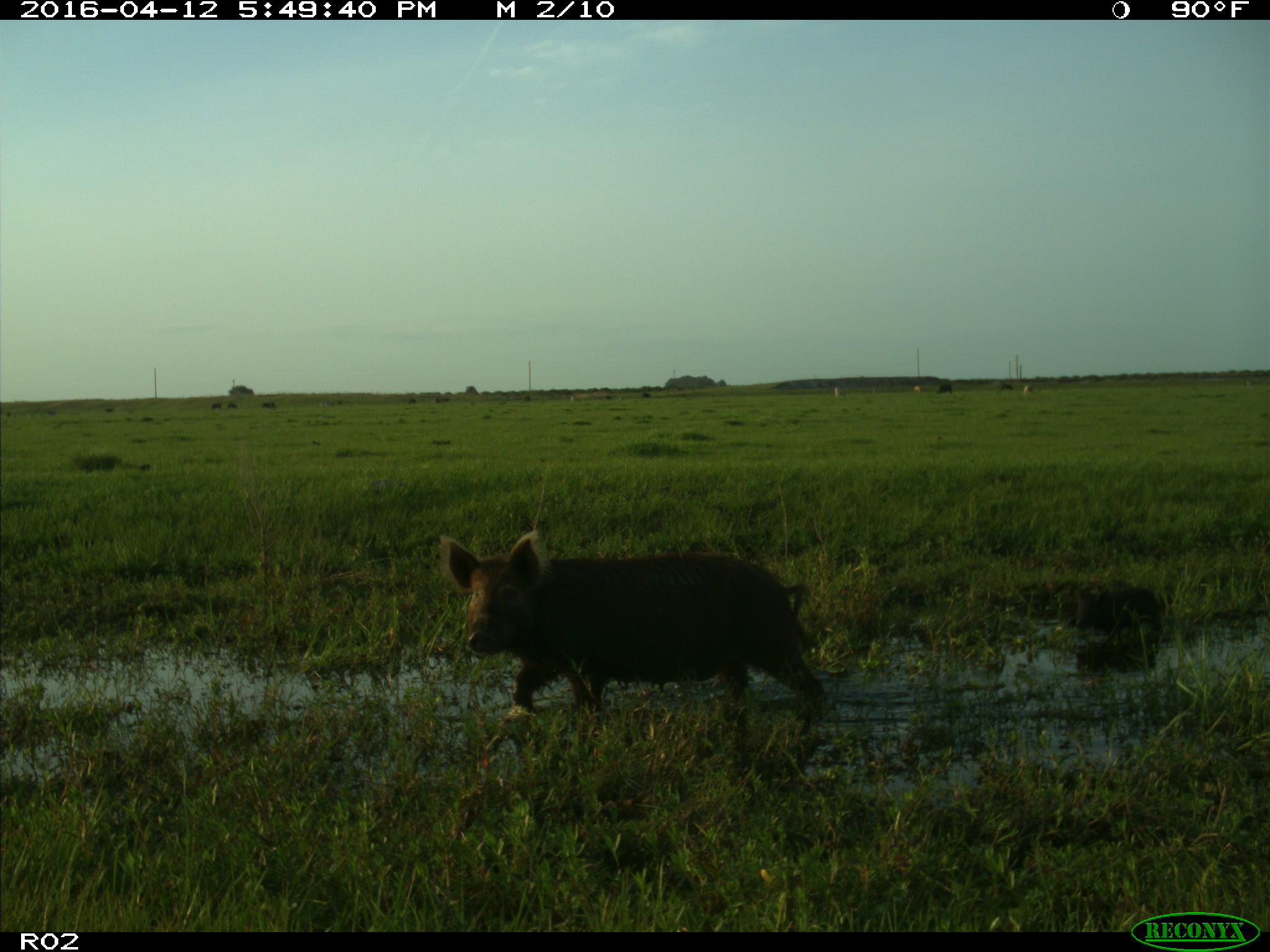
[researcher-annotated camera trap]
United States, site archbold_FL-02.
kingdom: Animalia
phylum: Chordata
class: Mammalia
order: Artiodactyla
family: Suidae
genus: Sus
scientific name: Sus scrofa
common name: wild boar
Sus scrofa (wild boar).